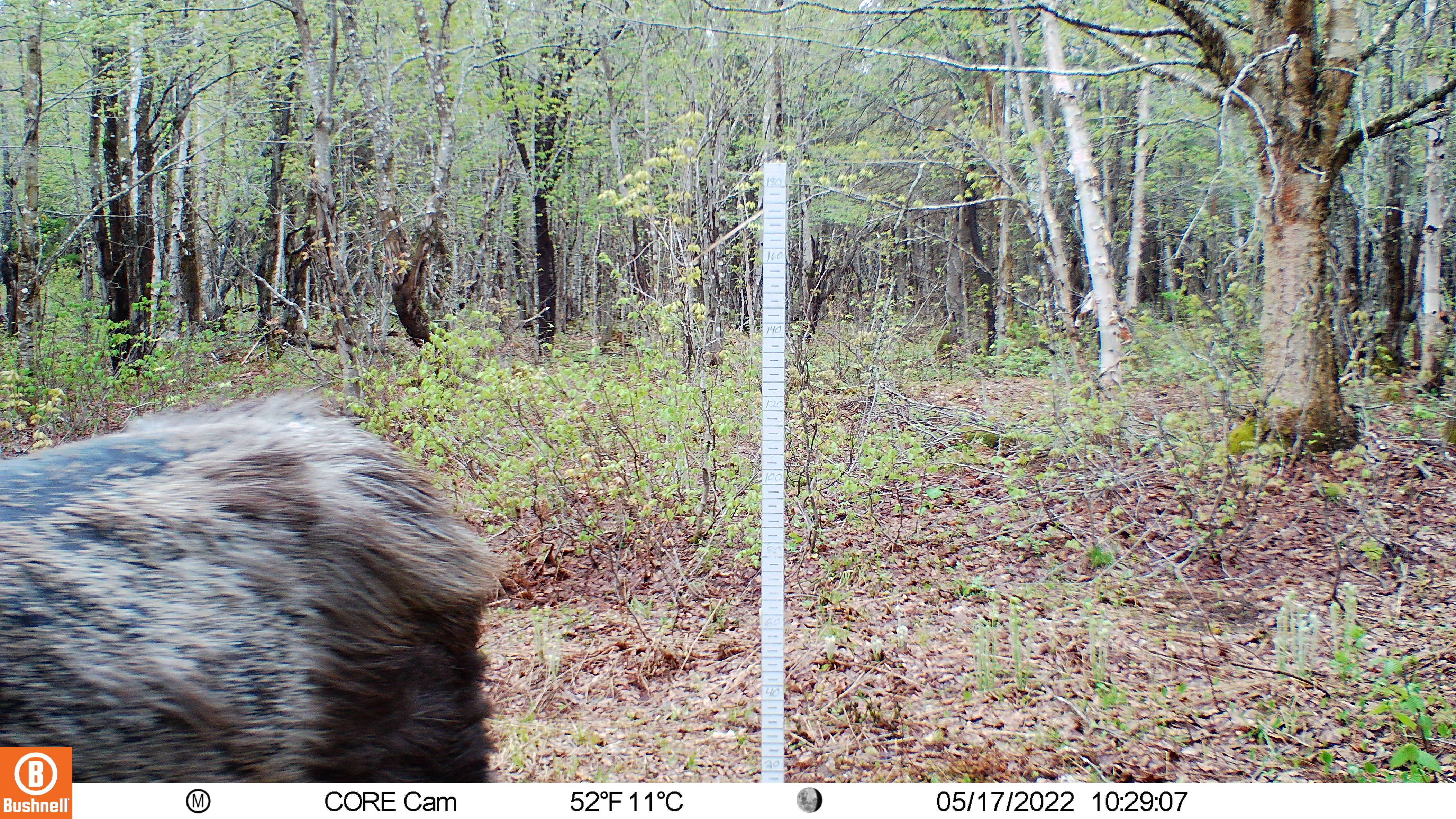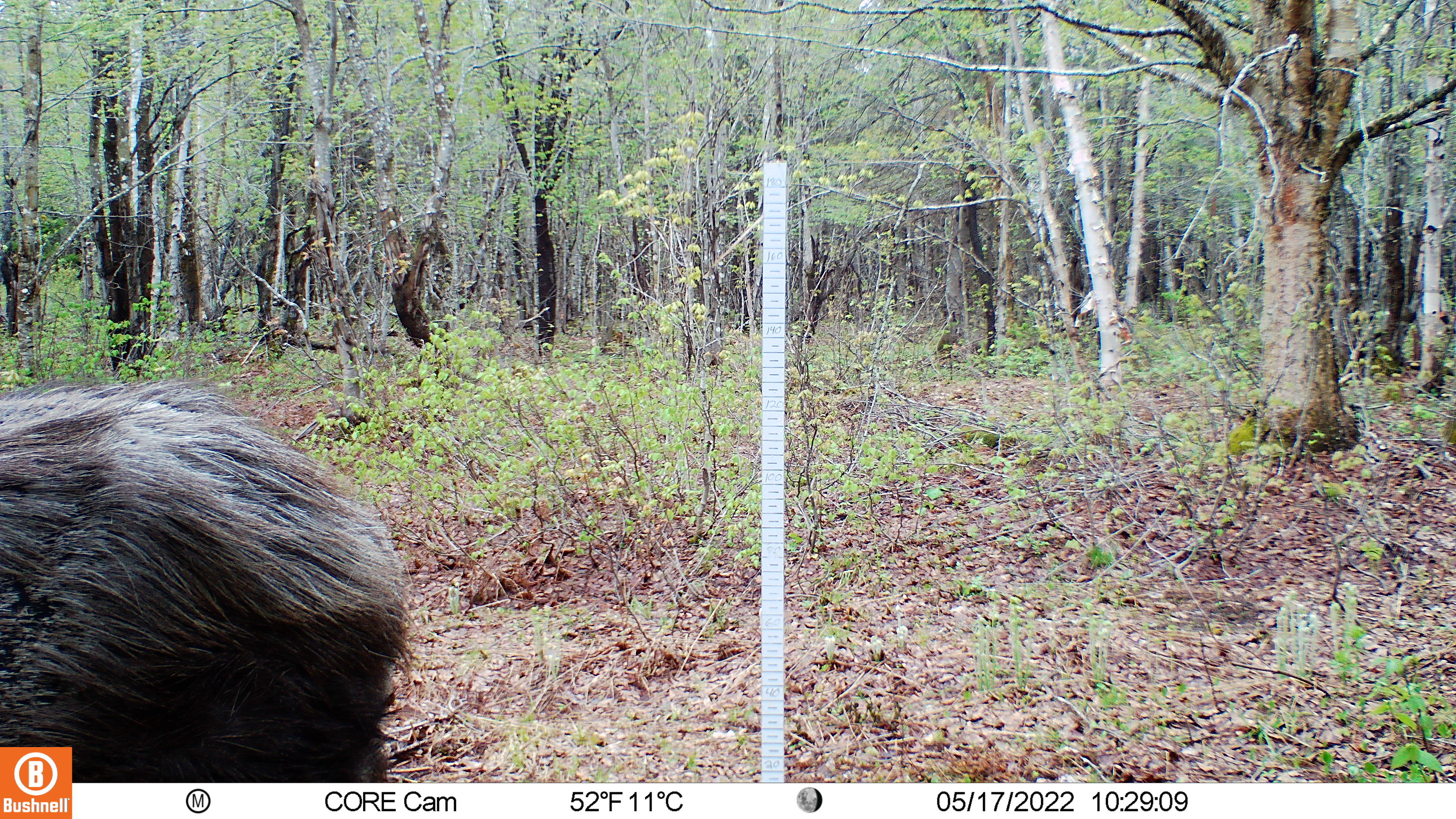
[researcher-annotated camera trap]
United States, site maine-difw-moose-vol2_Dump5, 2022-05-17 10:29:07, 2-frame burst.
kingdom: Animalia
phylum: Chordata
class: Mammalia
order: Artiodactyla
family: Cervidae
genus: Alces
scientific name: Alces alces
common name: moose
Moose (Alces alces).